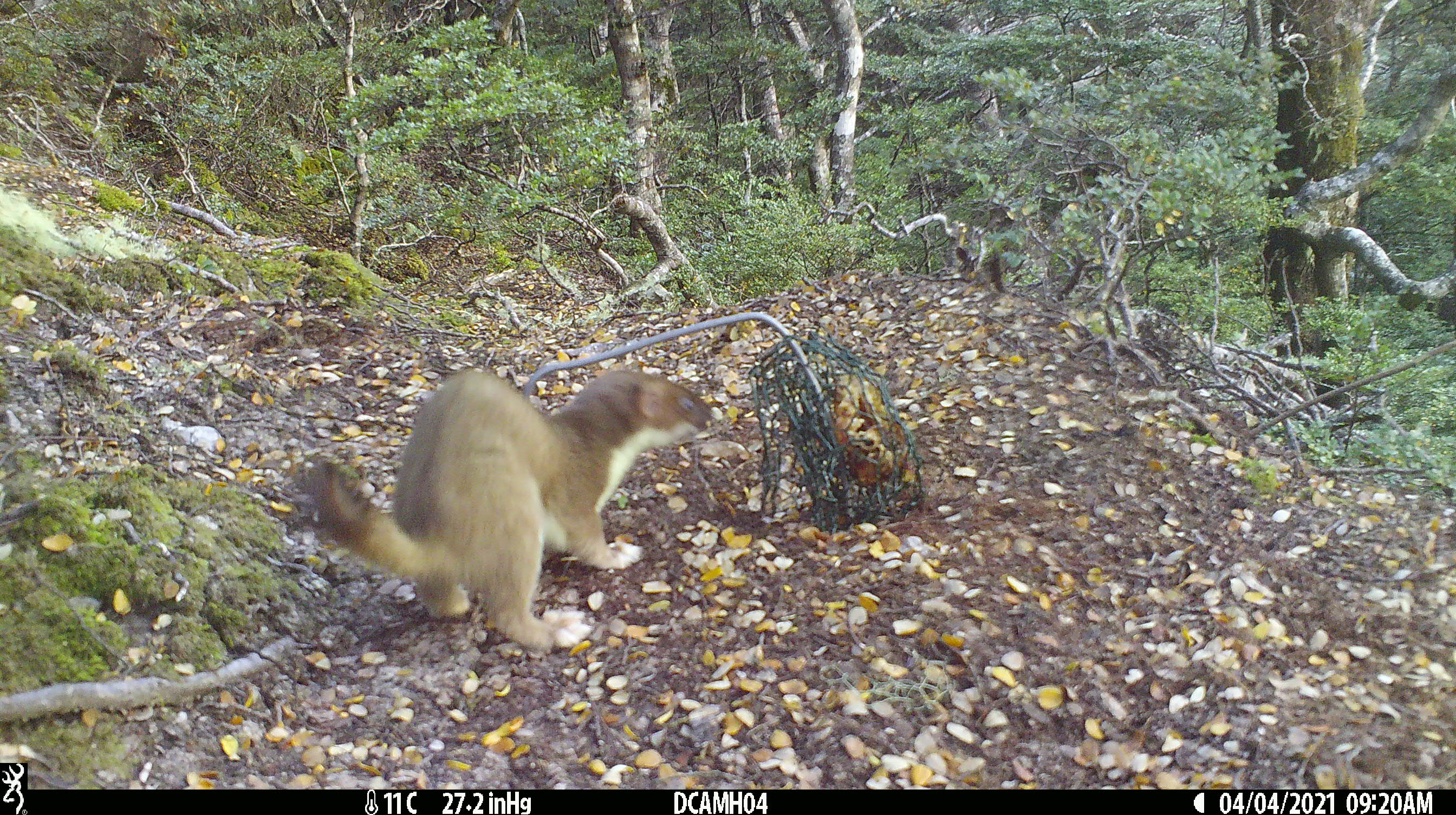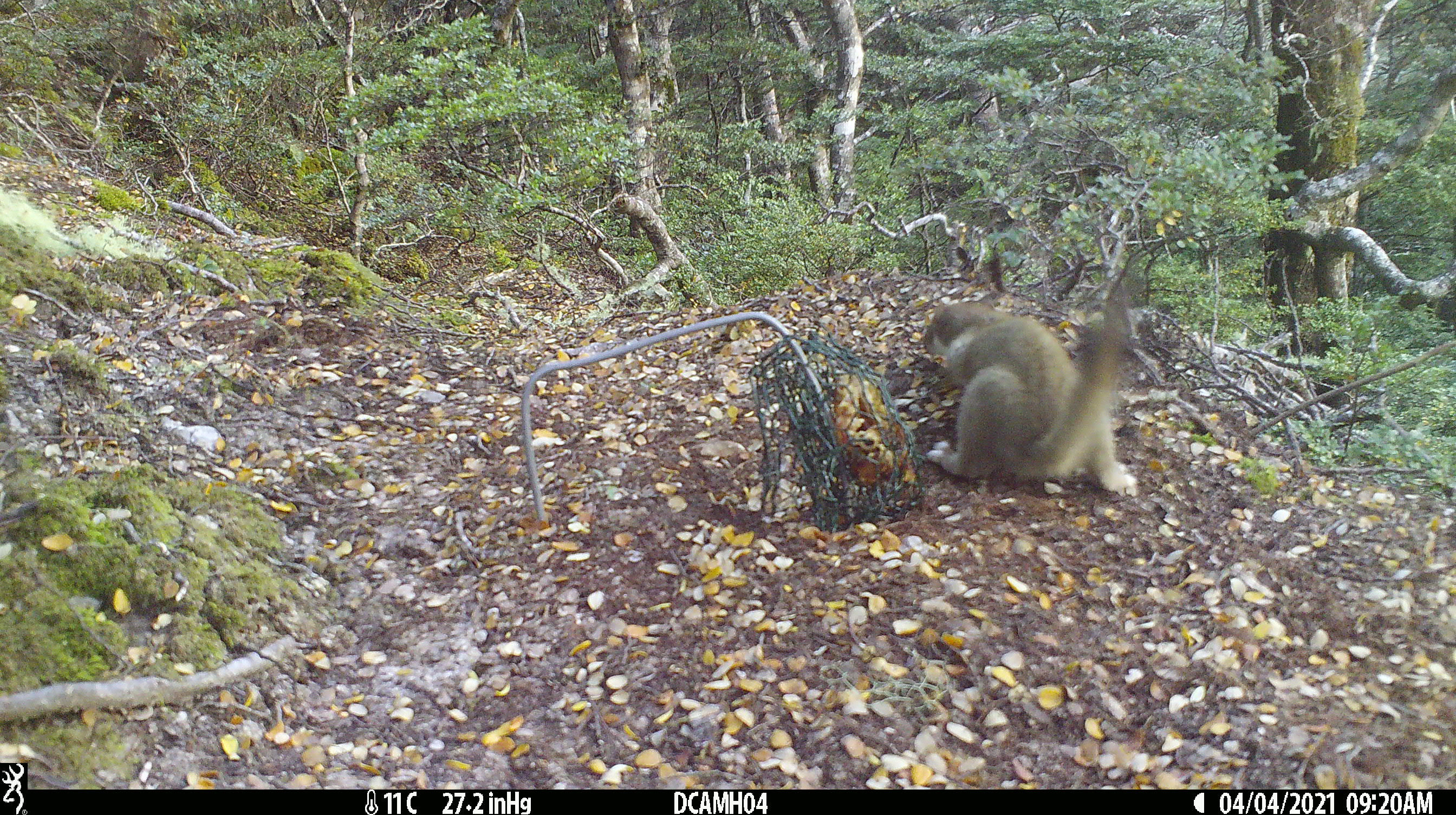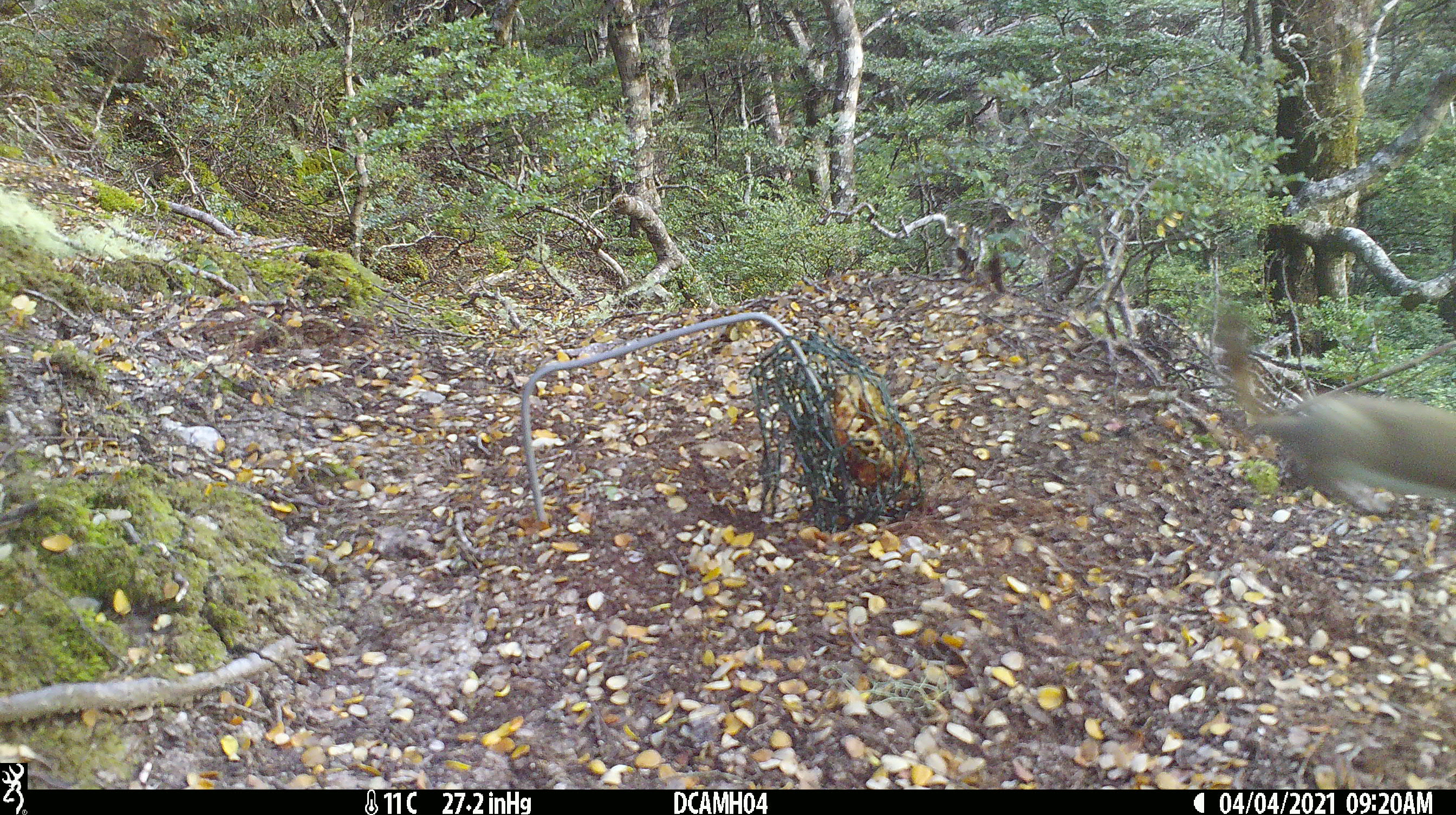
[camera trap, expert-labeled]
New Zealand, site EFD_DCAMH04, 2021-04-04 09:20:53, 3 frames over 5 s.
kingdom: Animalia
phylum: Chordata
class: Mammalia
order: Carnivora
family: Mustelidae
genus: Mustela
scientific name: Mustela erminea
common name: stoat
Stoat (Mustela erminea).